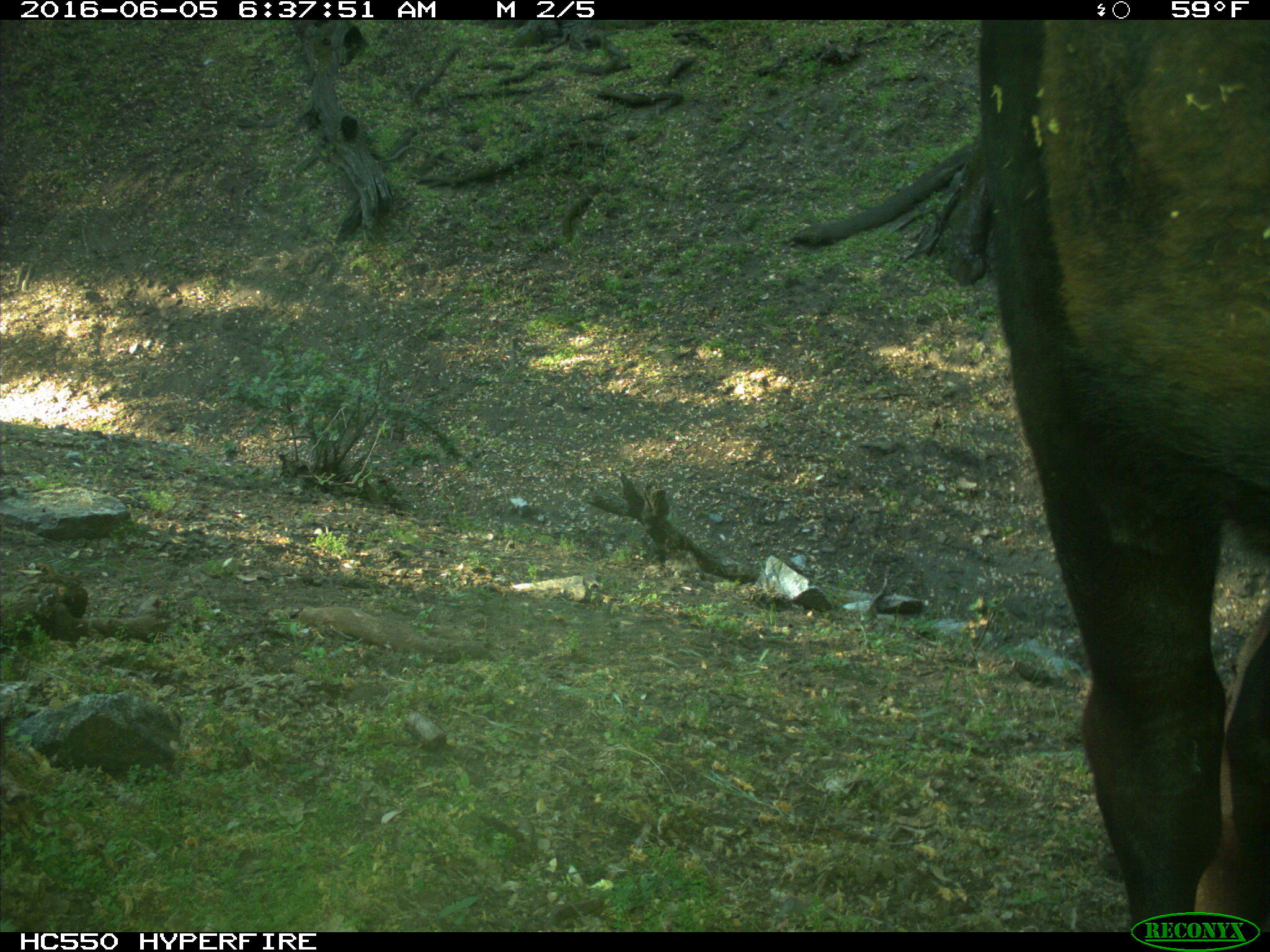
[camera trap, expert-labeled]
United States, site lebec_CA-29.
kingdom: Animalia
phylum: Chordata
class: Mammalia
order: Artiodactyla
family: Bovidae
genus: Bos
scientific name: Bos taurus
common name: domestic cow